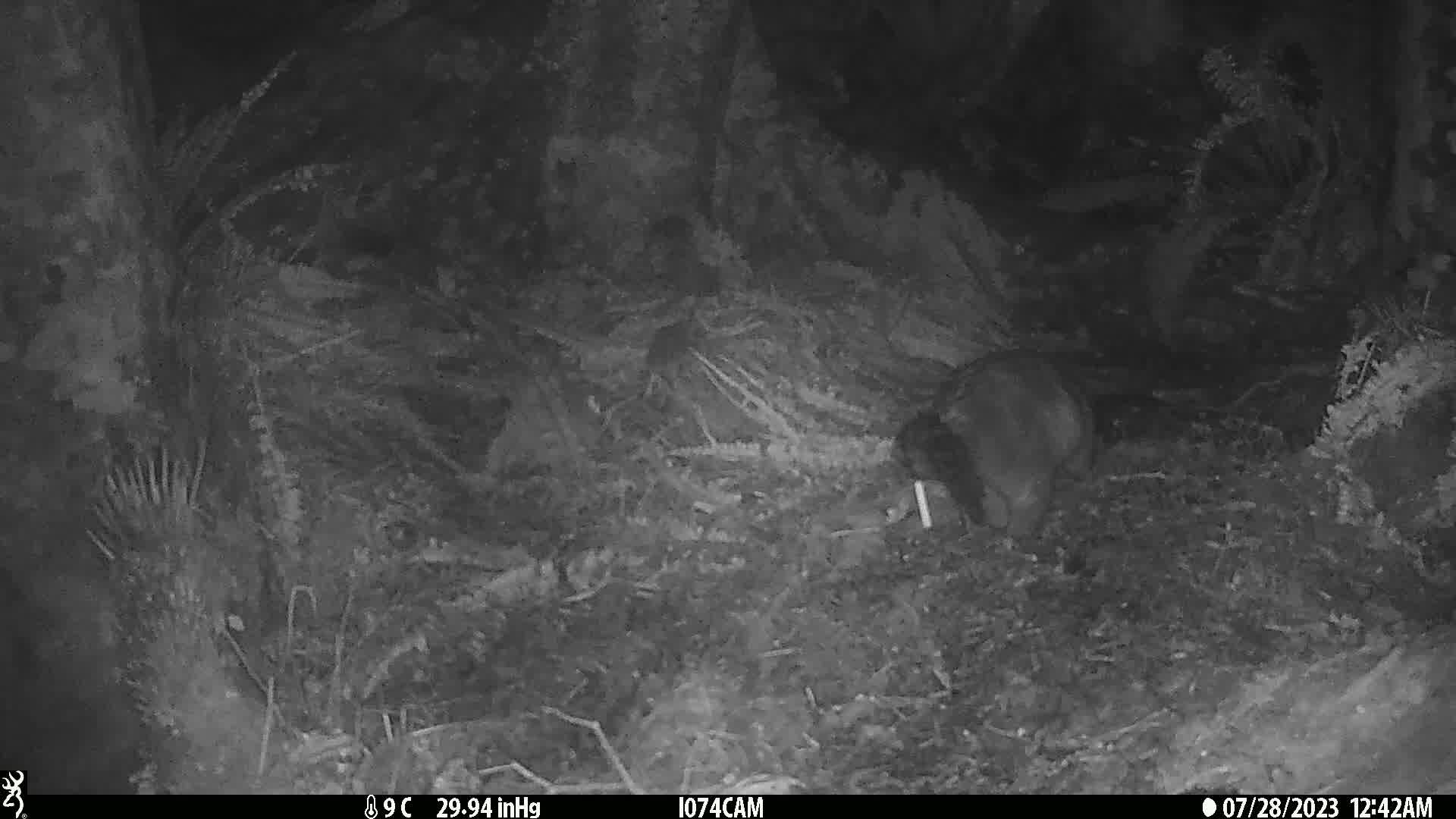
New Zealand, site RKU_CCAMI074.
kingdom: Animalia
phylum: Chordata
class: Mammalia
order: Diprotodontia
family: Phalangeridae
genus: Trichosurus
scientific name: Trichosurus vulpecula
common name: common brushtail possum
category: possum